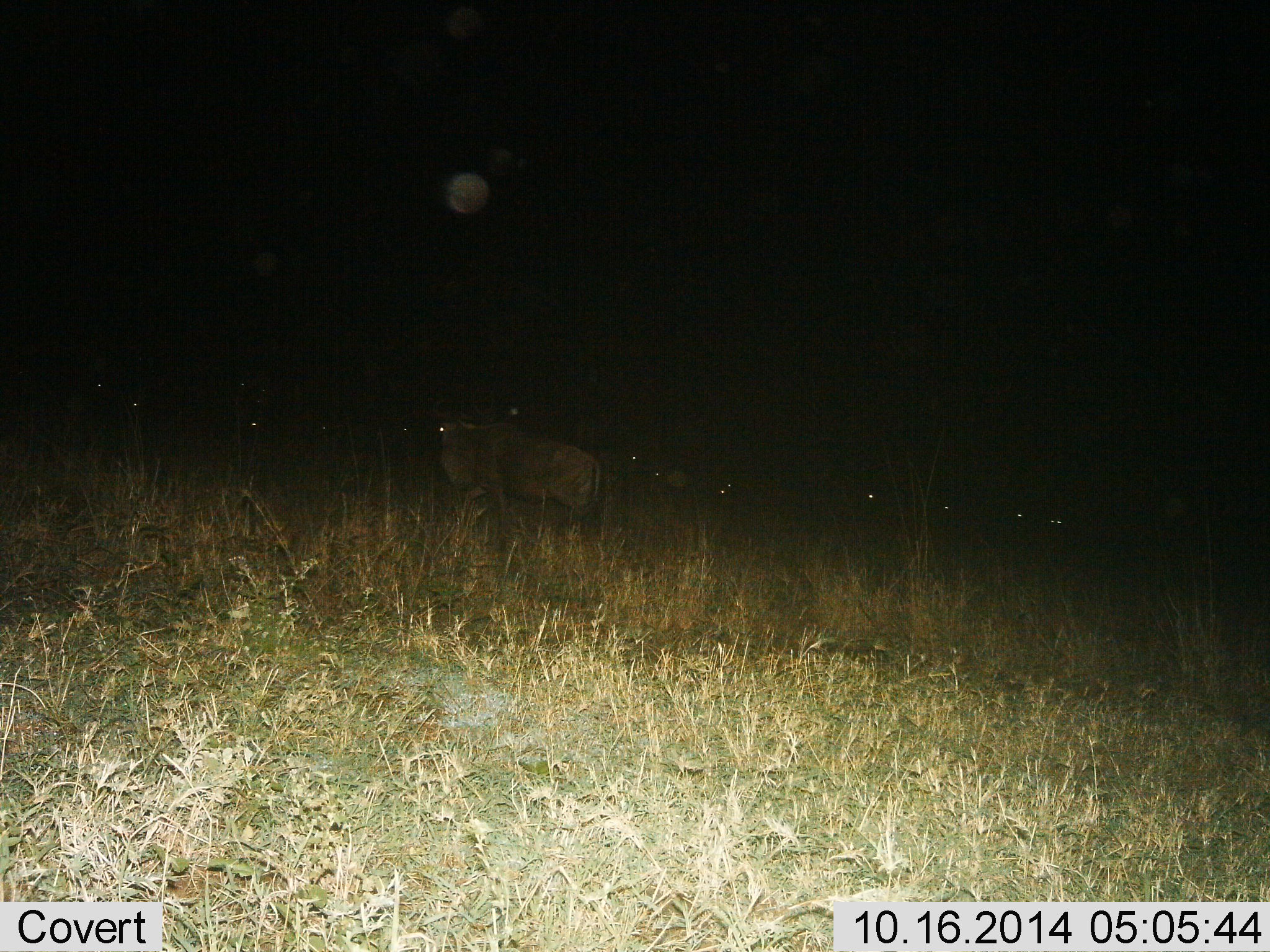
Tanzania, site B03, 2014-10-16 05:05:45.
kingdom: Animalia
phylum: Chordata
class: Mammalia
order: Artiodactyla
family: Bovidae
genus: Connochaetes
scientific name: Connochaetes taurinus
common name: blue wildebeest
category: wildebeest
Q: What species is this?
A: Wildebeest (blue wildebeest) (Connochaetes taurinus).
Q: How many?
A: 10.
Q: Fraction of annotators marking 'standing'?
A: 30%.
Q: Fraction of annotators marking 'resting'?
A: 10%.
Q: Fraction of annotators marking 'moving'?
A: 70%.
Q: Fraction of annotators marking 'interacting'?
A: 0%.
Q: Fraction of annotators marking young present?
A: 0%.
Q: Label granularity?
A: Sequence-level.